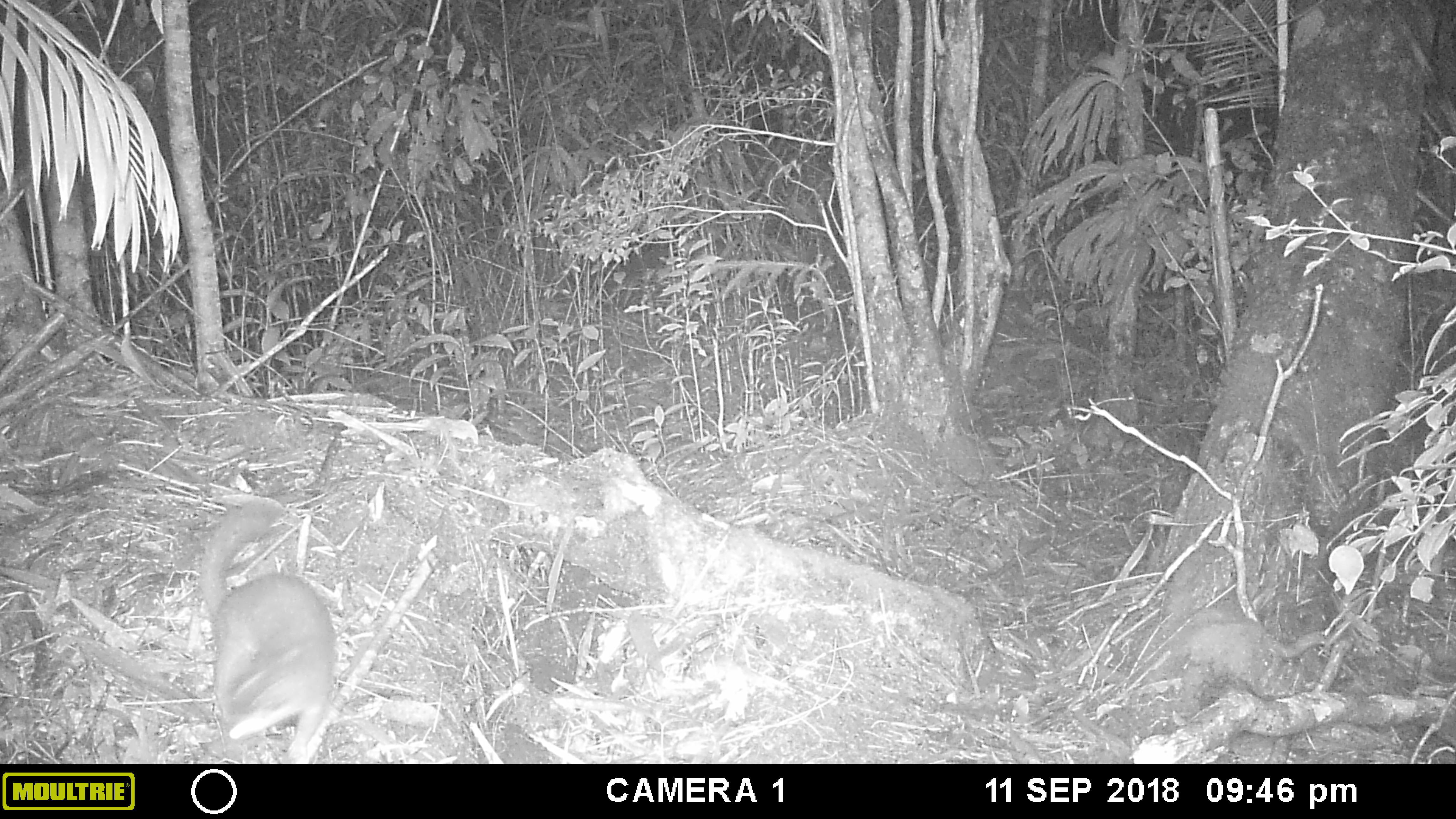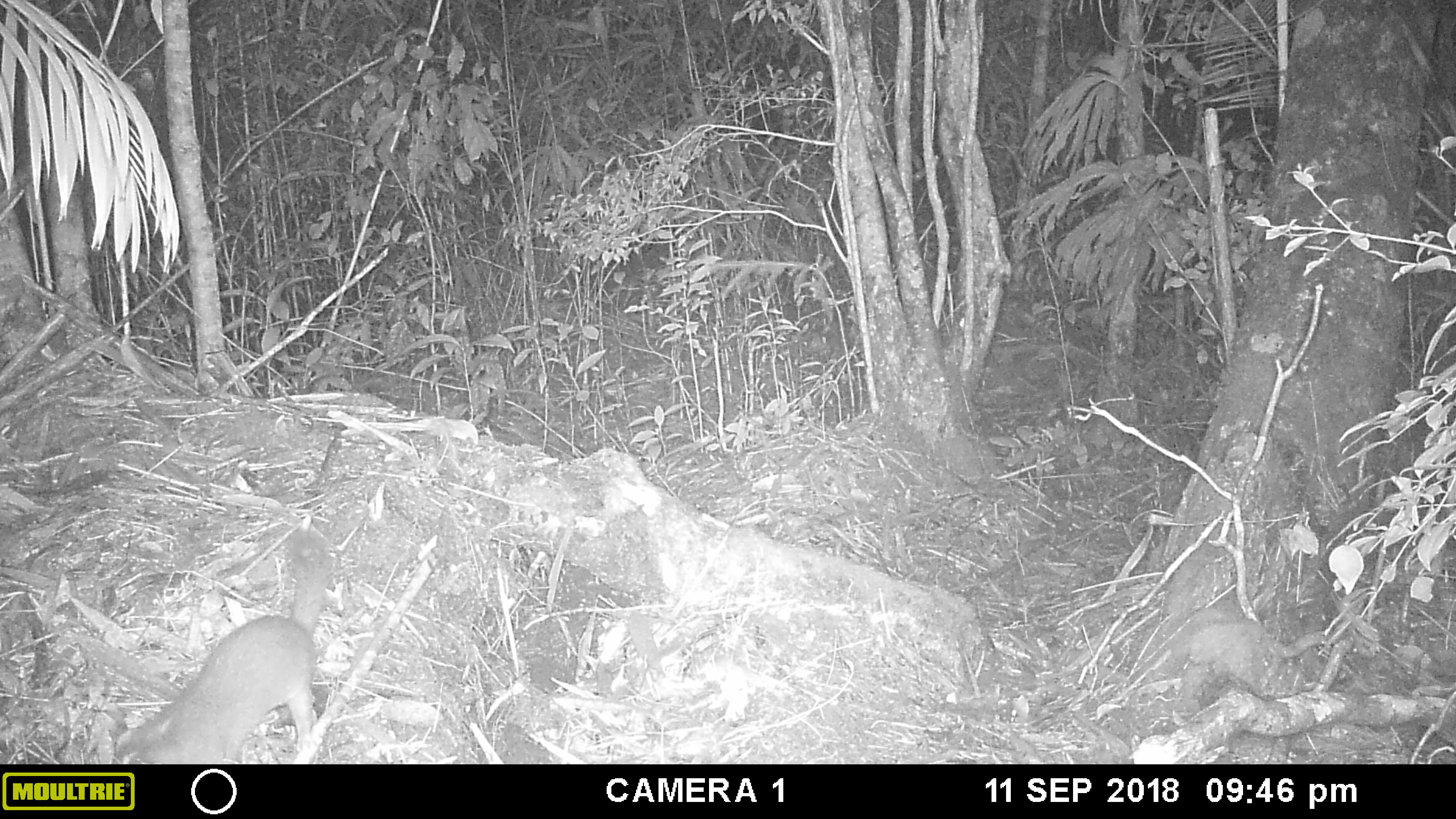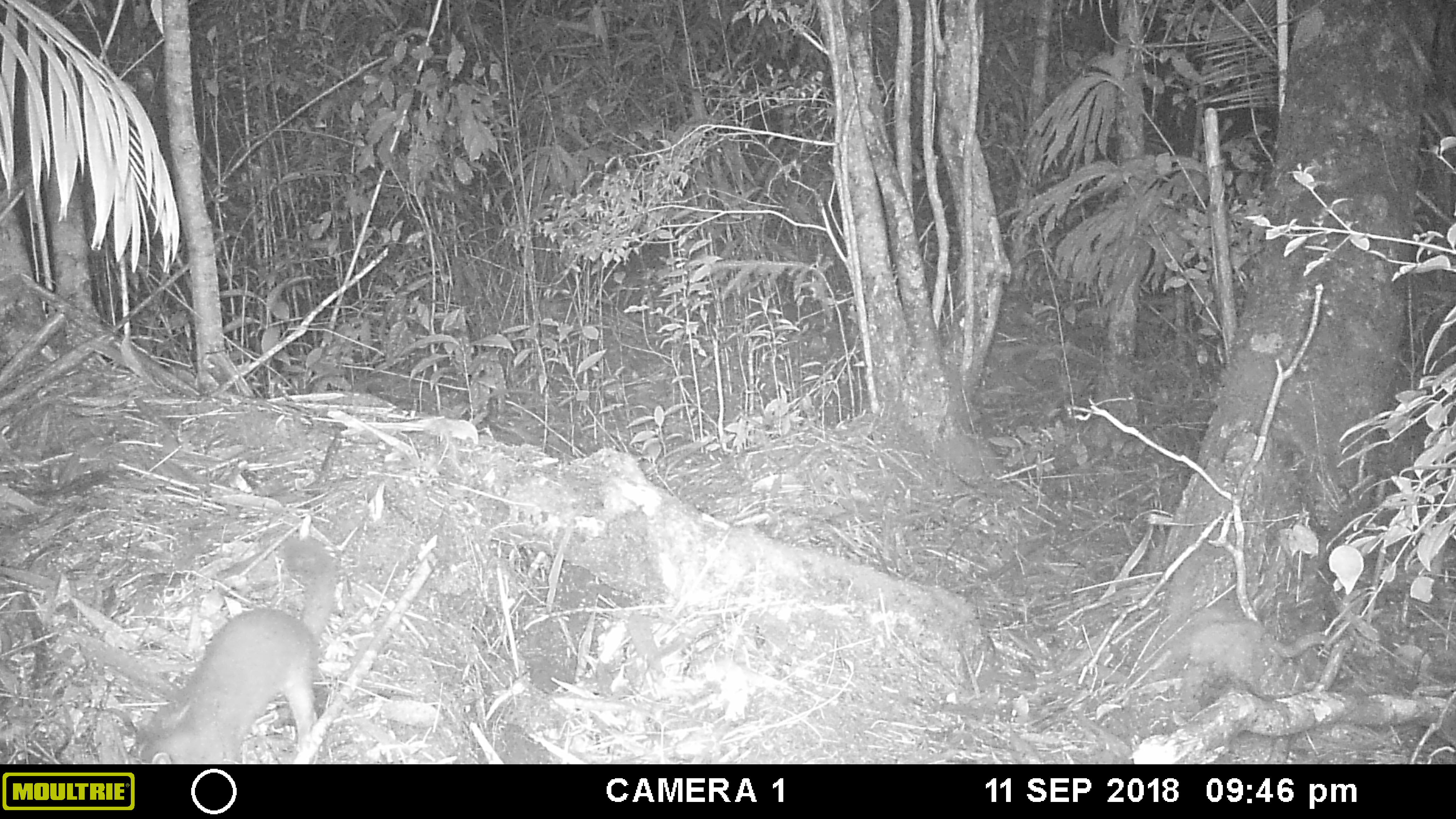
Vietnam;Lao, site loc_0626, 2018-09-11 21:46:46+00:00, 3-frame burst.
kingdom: Animalia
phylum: Chordata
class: Mammalia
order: Carnivora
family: Mustelidae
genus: Melogale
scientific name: Melogale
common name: ferret badger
Ferret badger (Melogale). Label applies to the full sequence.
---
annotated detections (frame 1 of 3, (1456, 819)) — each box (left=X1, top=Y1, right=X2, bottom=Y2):
ferret badger: (left=198, top=496, right=339, bottom=752)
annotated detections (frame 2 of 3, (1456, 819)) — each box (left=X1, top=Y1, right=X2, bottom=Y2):
ferret badger: (left=116, top=532, right=327, bottom=762)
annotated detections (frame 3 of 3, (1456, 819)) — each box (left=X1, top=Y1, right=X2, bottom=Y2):
ferret badger: (left=128, top=537, right=341, bottom=761)